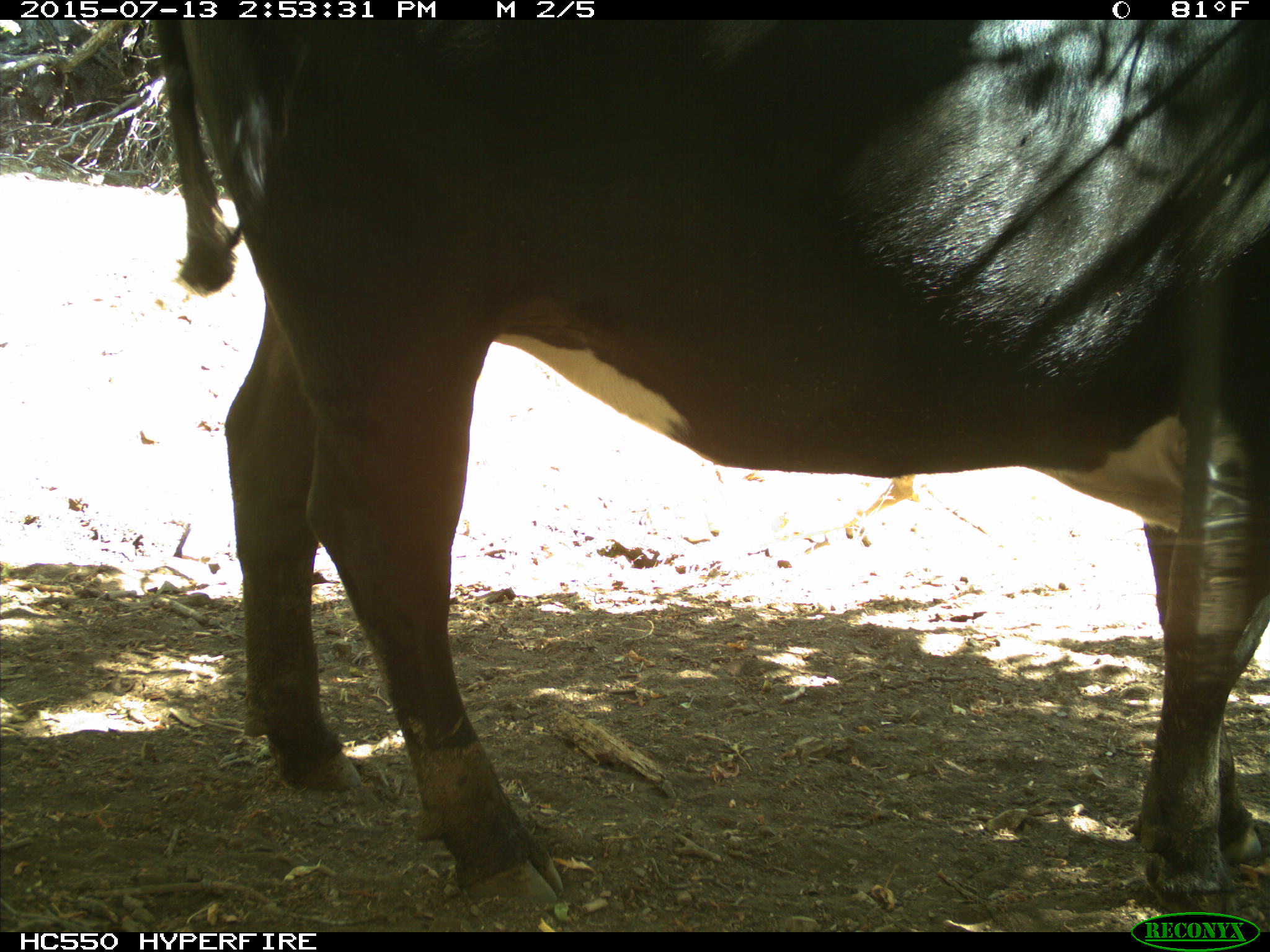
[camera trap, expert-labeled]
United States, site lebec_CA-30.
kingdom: Animalia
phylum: Chordata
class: Mammalia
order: Artiodactyla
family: Bovidae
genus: Bos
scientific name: Bos taurus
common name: domestic cow